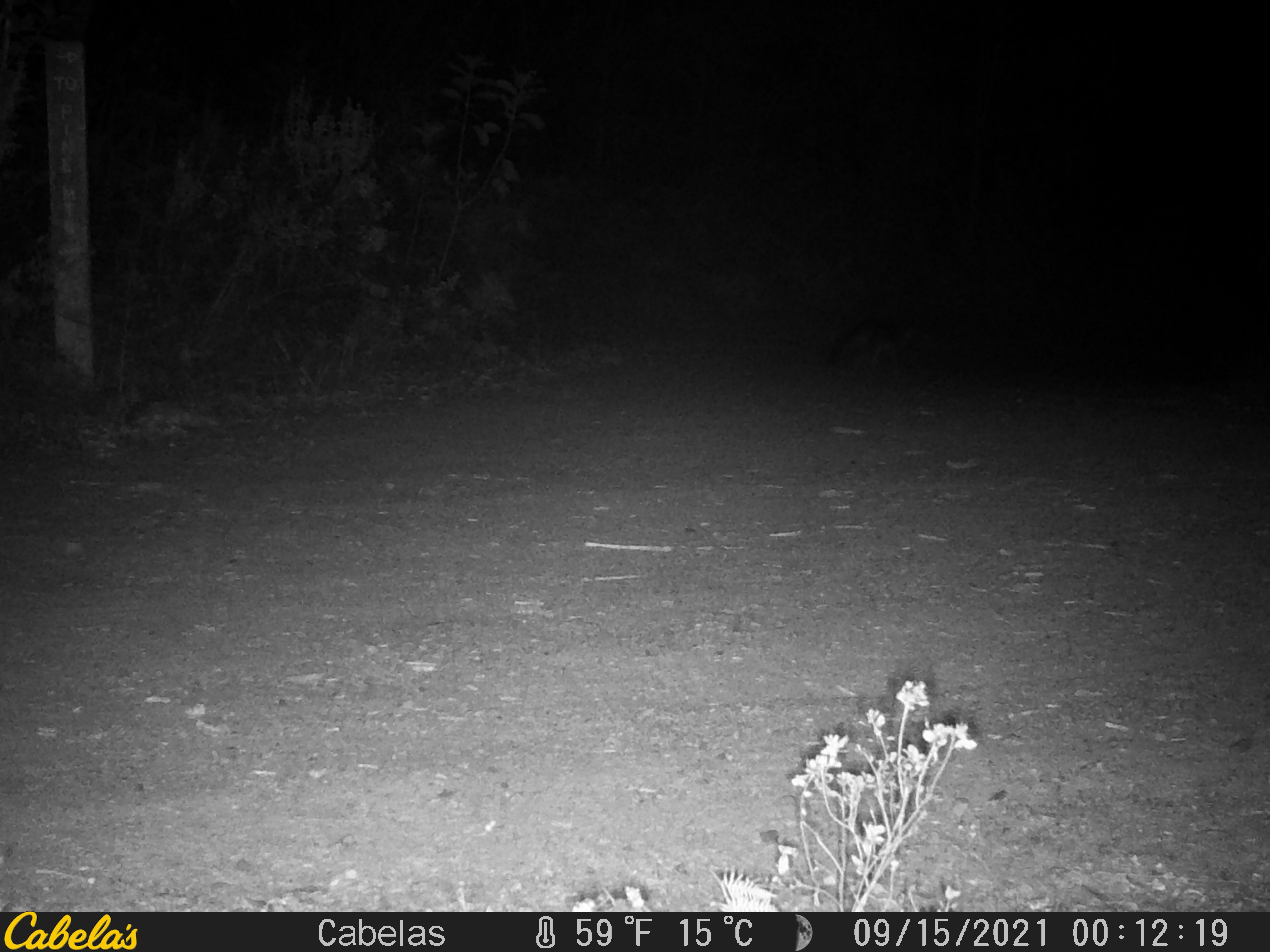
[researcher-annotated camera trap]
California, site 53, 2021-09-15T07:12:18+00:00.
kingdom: Animalia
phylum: Chordata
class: Mammalia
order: Carnivora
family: Canidae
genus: Urocyon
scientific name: Urocyon cinereoargenteus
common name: gray fox